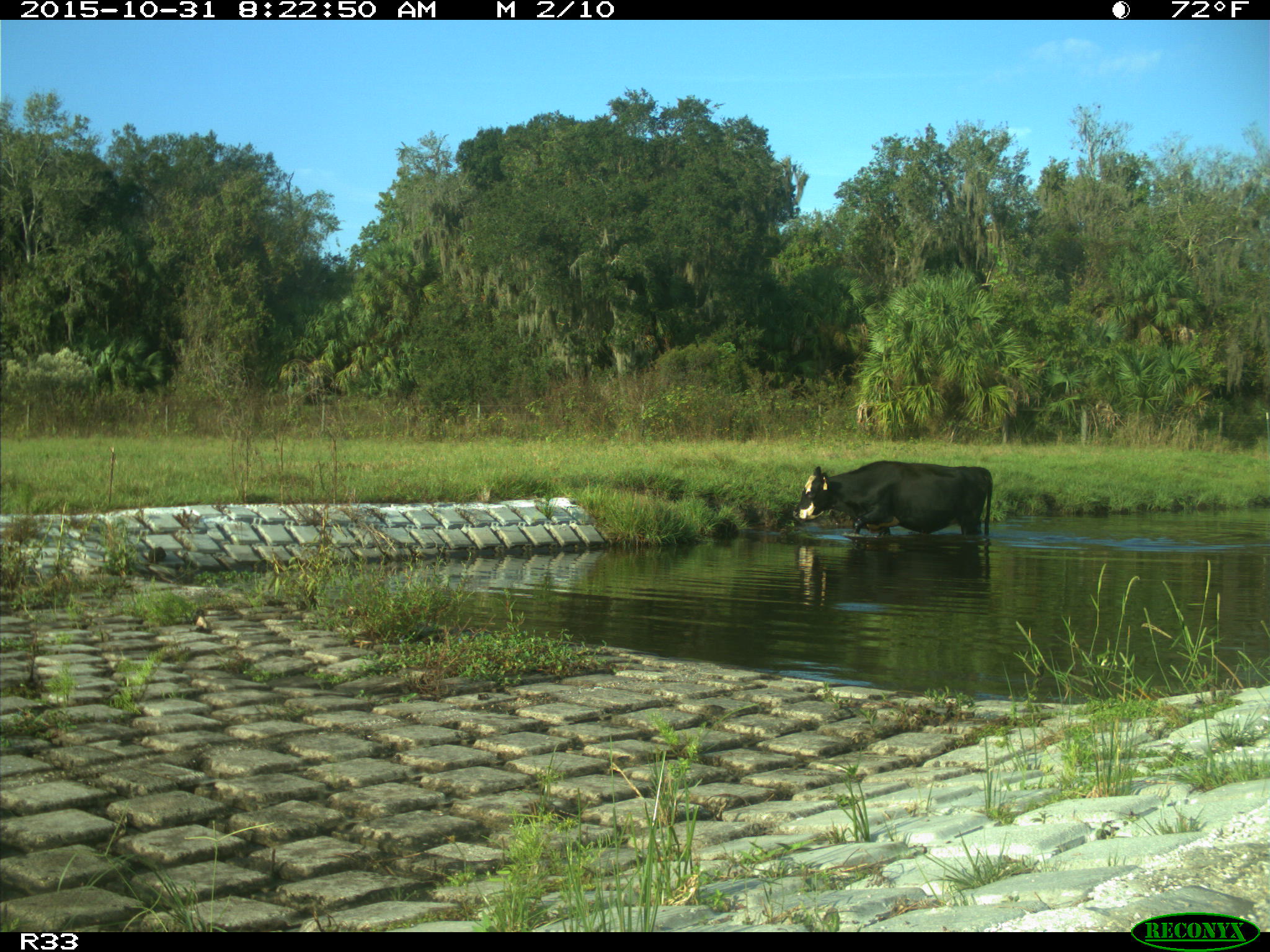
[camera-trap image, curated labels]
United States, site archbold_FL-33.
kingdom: Animalia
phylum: Chordata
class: Mammalia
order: Artiodactyla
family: Bovidae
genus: Bos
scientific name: Bos taurus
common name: domestic cow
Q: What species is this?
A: Bos taurus (domestic cow).